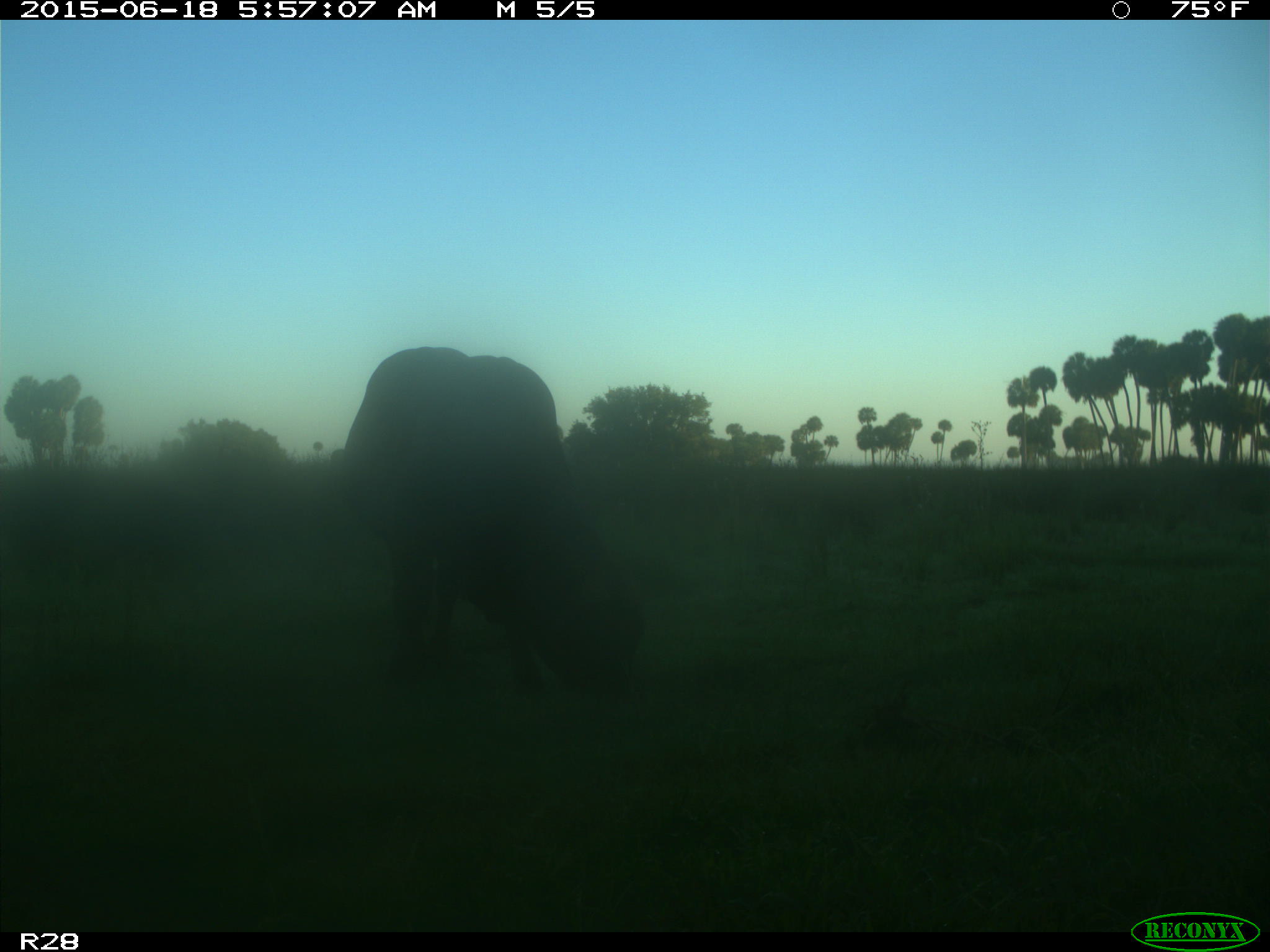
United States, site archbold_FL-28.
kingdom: Animalia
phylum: Chordata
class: Mammalia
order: Artiodactyla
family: Bovidae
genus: Bos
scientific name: Bos taurus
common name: domestic cow